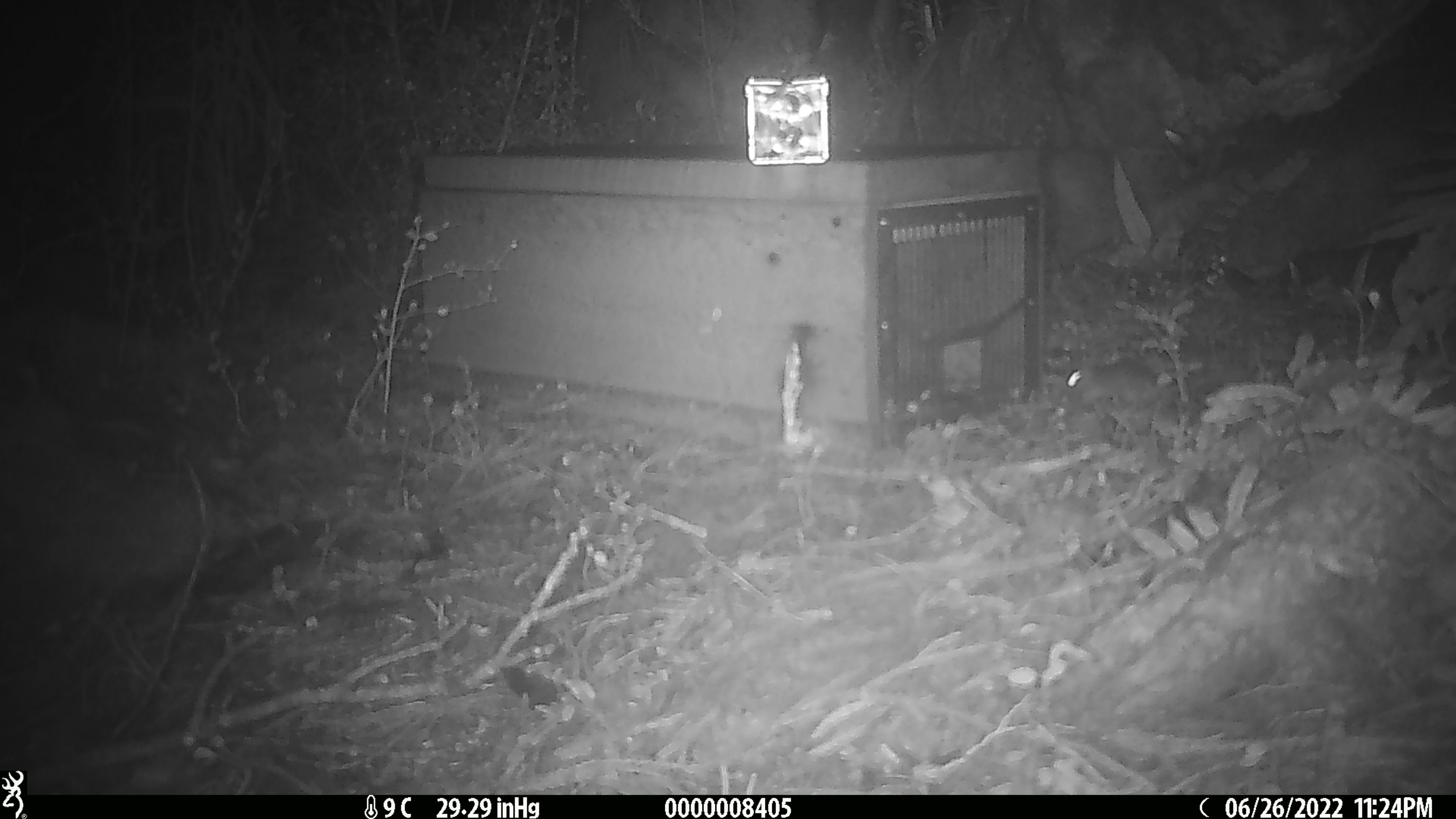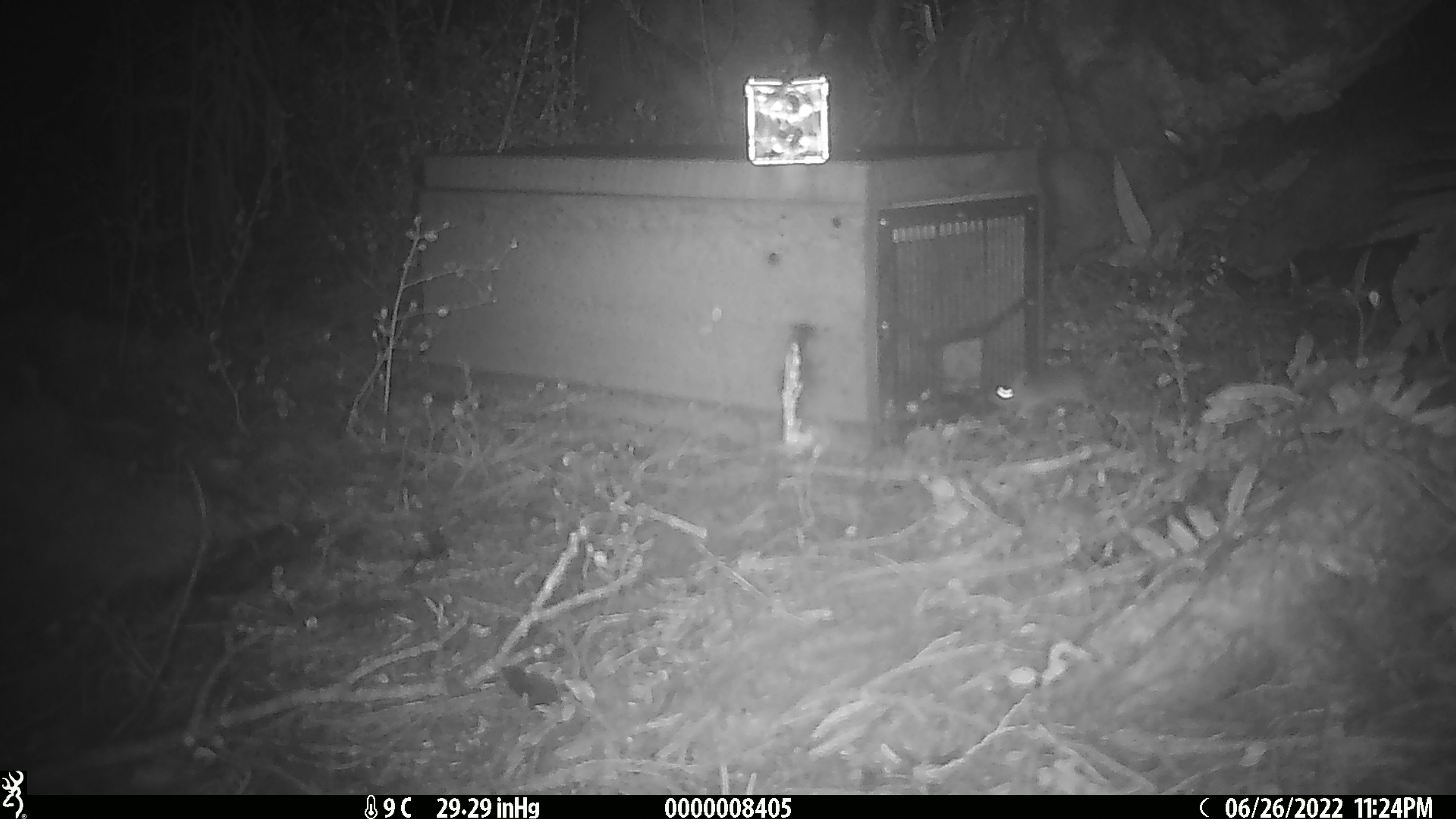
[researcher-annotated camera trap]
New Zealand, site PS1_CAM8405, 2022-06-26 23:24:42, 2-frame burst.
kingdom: Animalia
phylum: Chordata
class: Mammalia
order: Rodentia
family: Muridae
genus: Mus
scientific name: Mus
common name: mouse